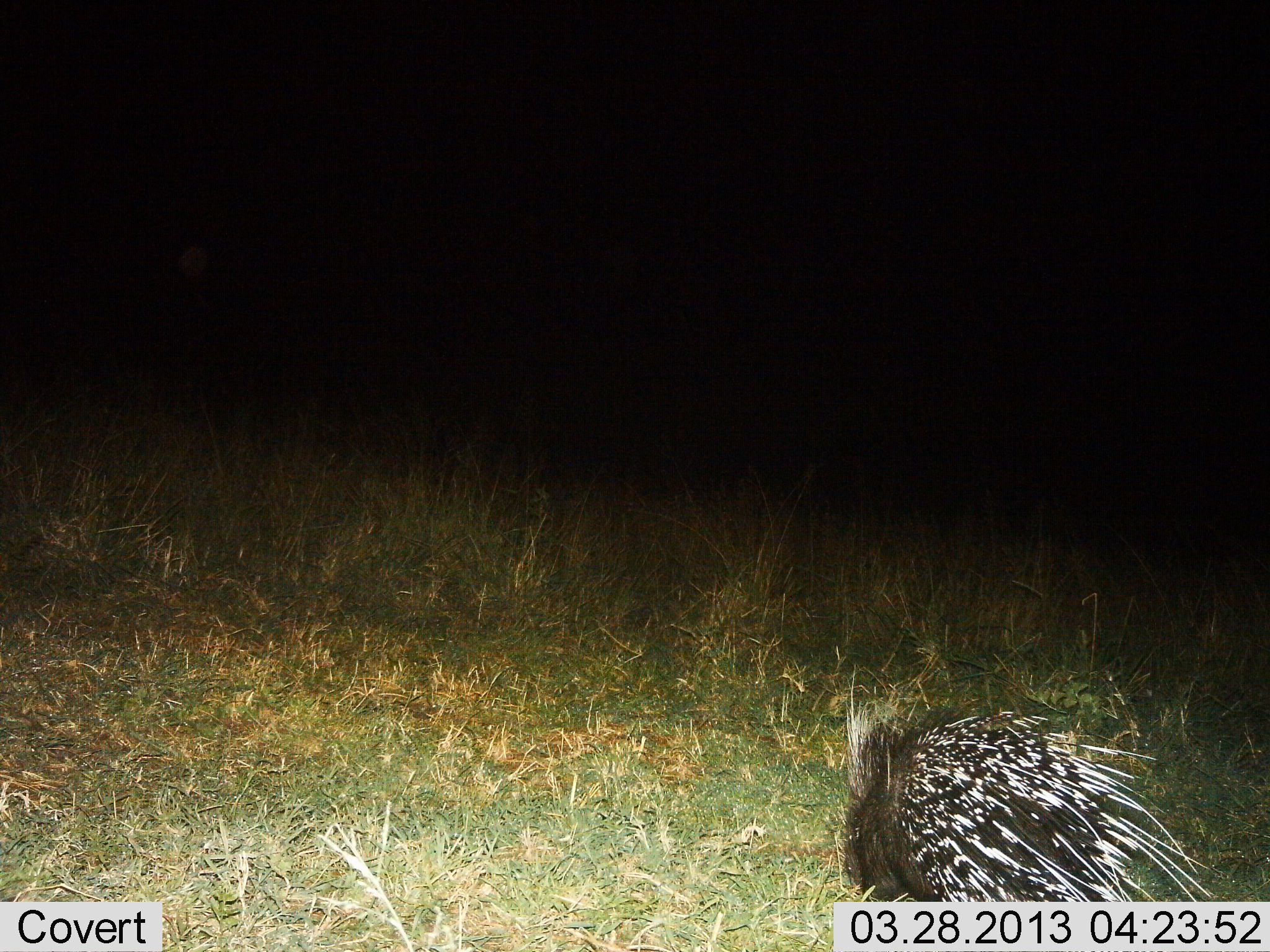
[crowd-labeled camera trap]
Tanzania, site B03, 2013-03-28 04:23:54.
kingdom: Animalia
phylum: Chordata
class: Mammalia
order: Rodentia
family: Hystricidae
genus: Hystrix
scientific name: Hystrix cristata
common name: crested porcupine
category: porcupine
Porcupine (crested porcupine) (Hystrix cristata), count 1. Behavior (volunteer vote fractions): standing 49%, resting 0%, moving 42%, interacting 0%. Young present (vote fraction): 0%. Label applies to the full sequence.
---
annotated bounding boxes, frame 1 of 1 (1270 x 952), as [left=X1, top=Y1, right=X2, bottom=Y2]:
animal: [left=826, top=663, right=1217, bottom=902]